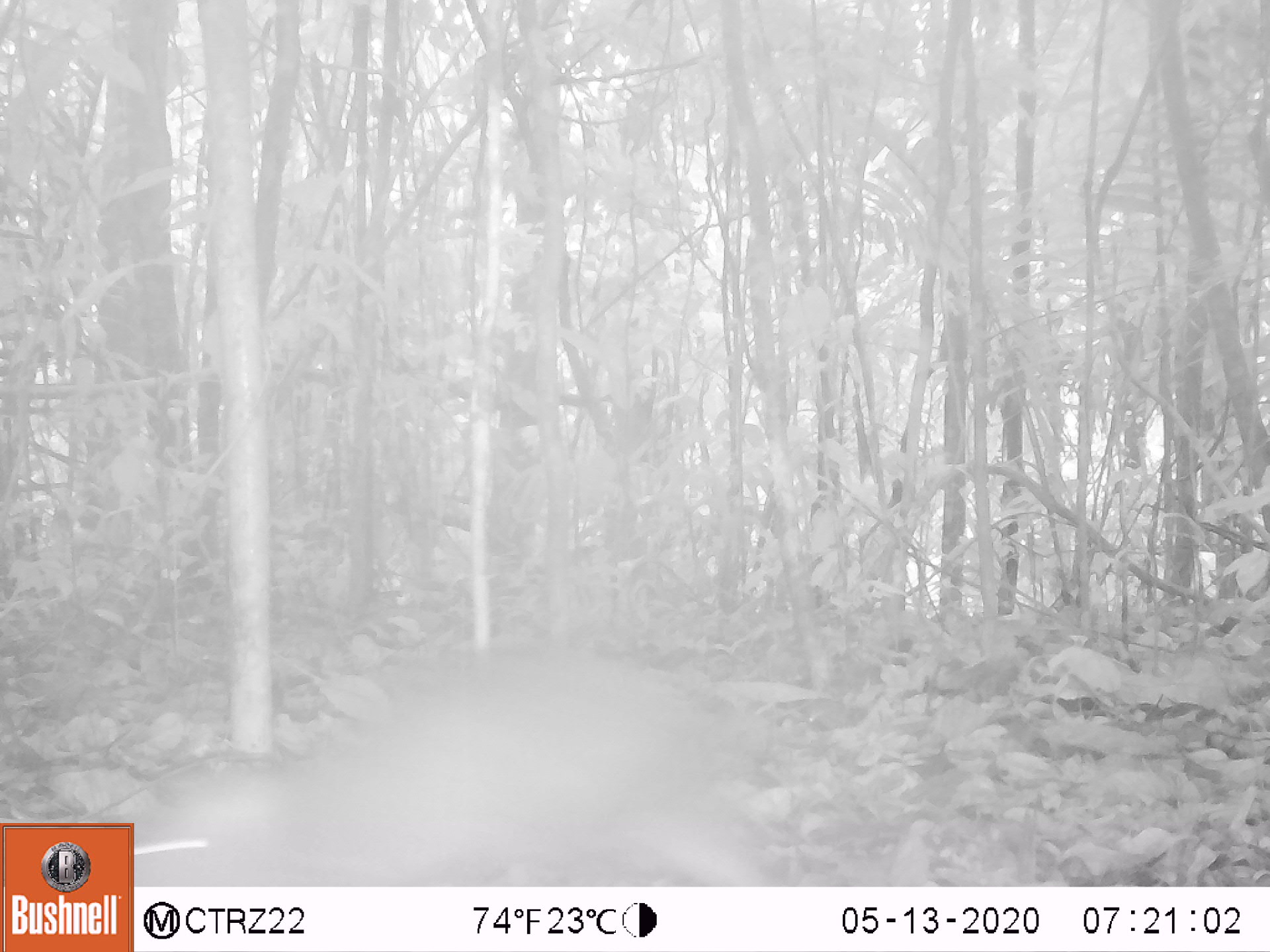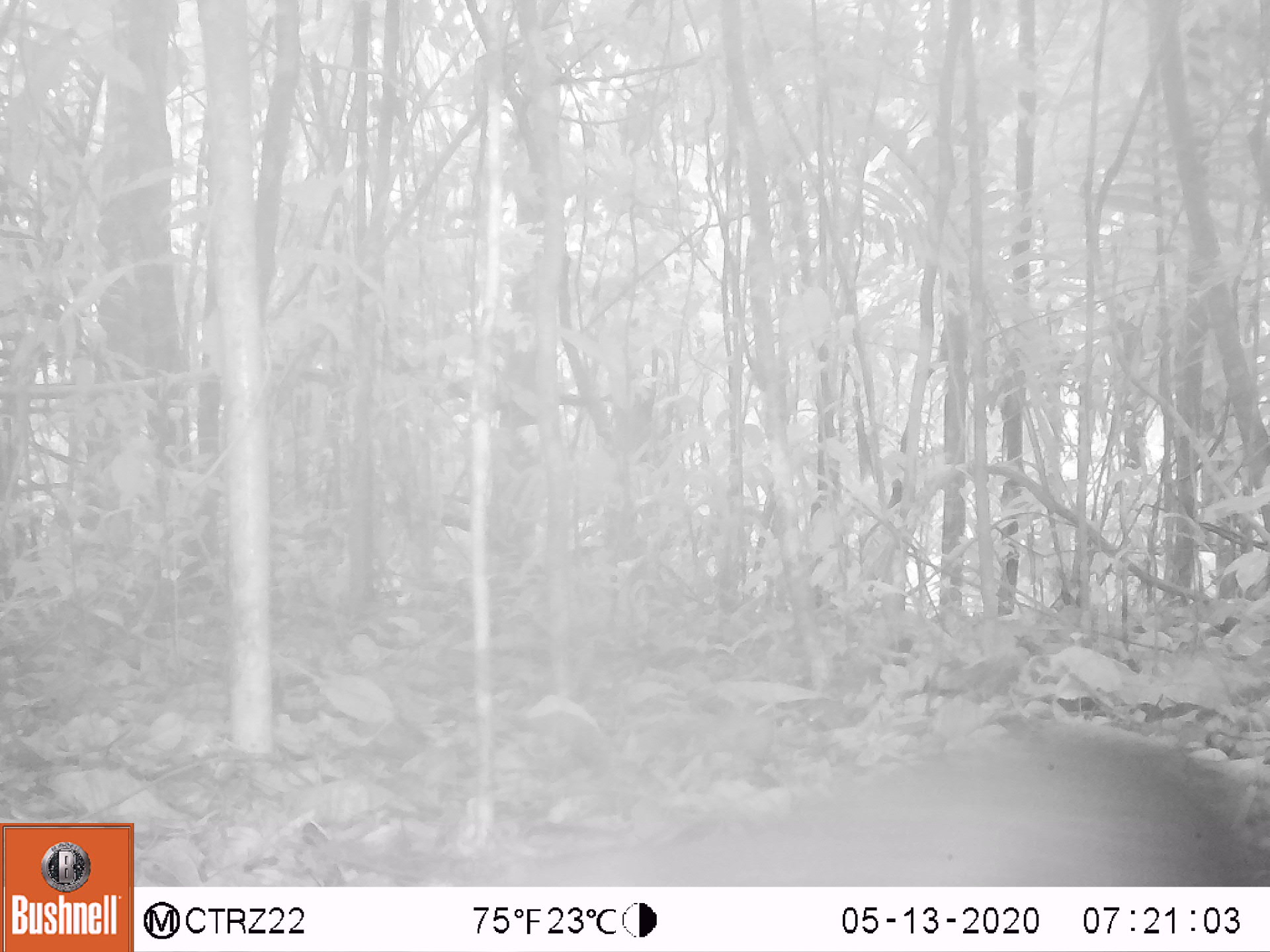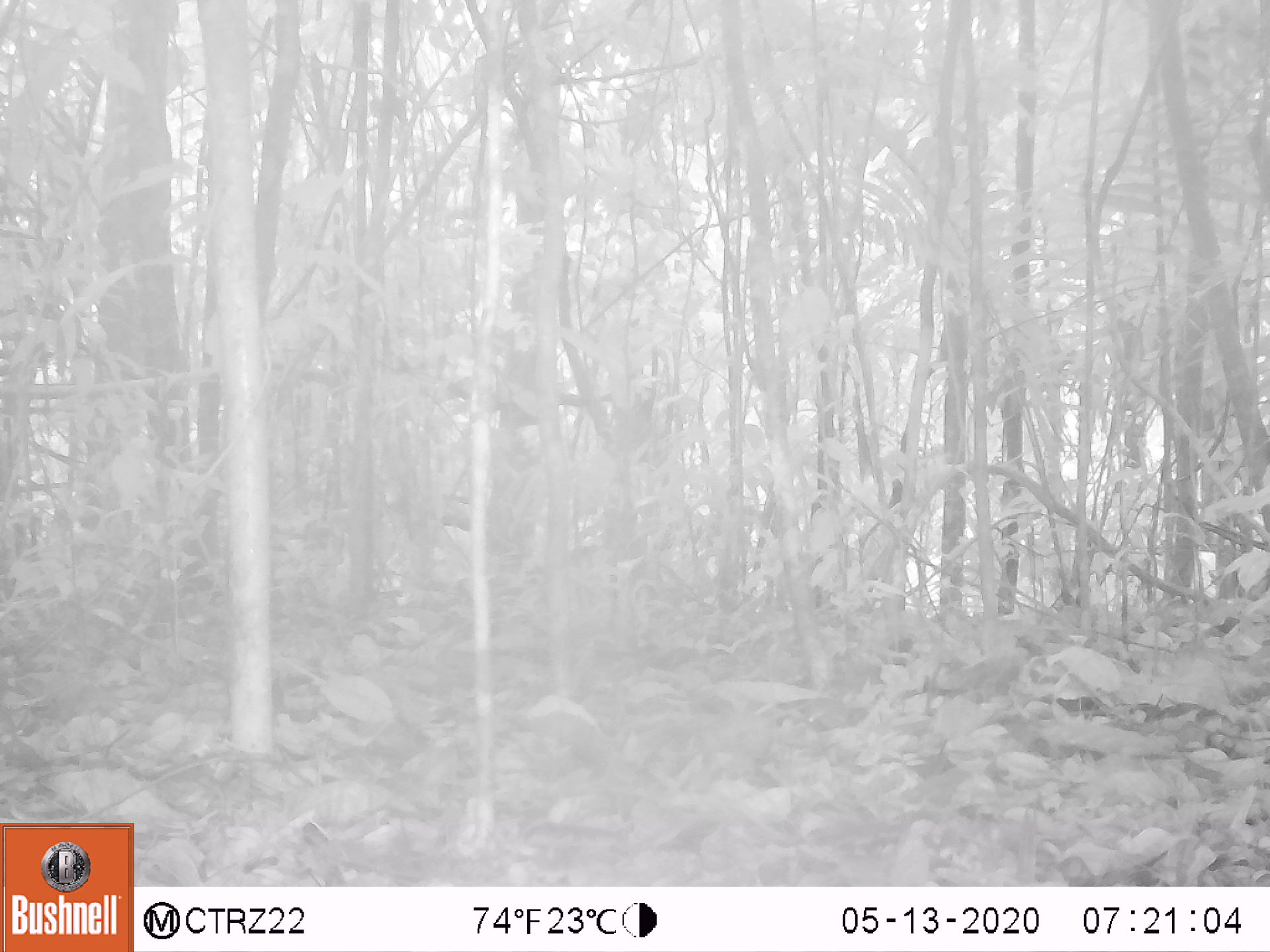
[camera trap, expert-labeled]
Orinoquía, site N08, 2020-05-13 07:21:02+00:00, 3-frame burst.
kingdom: Animalia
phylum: Chordata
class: Mammalia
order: Rodentia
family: Dasyproctidae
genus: Dasyprocta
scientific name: Dasyprocta fuliginosa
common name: black agouti